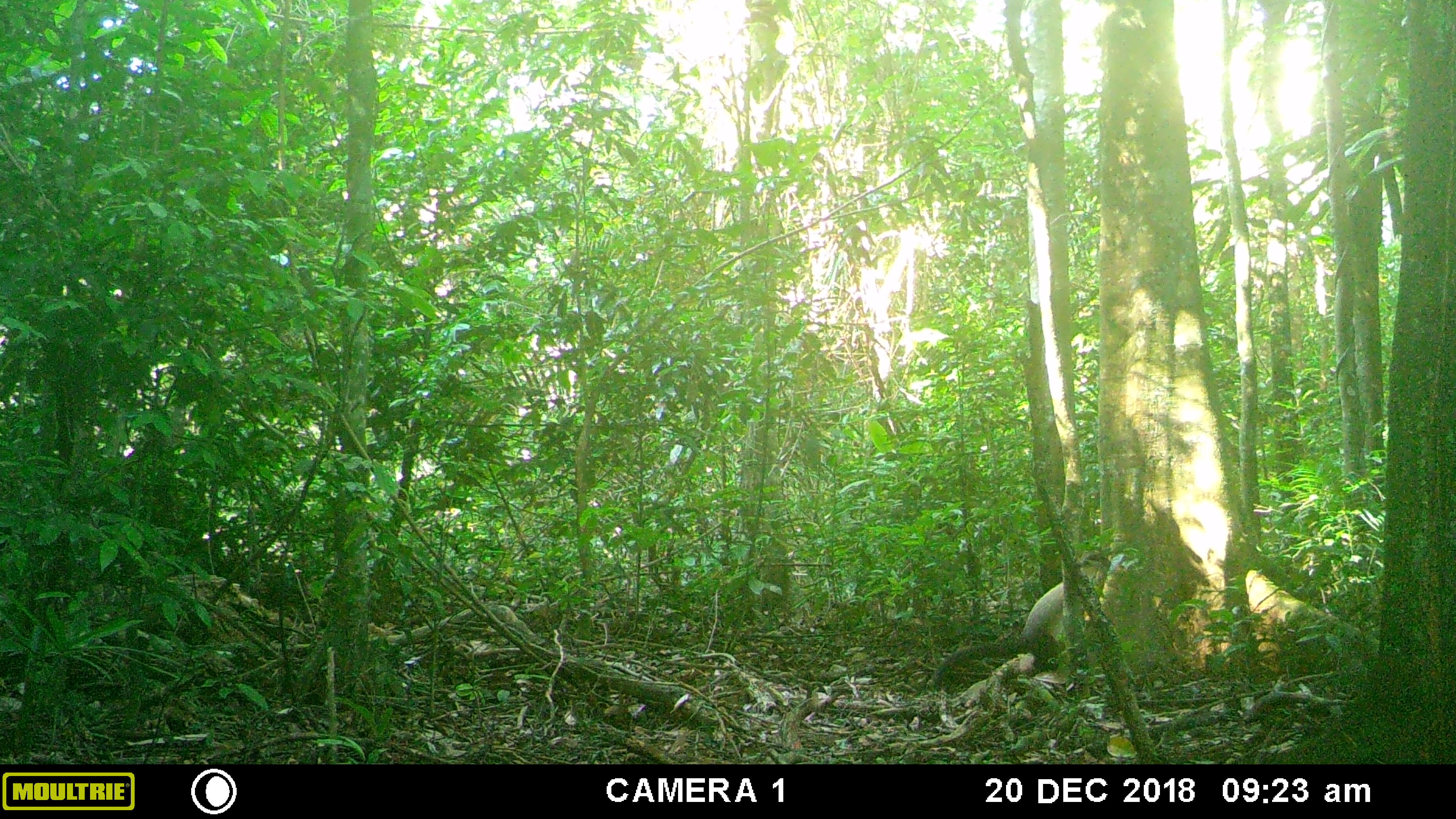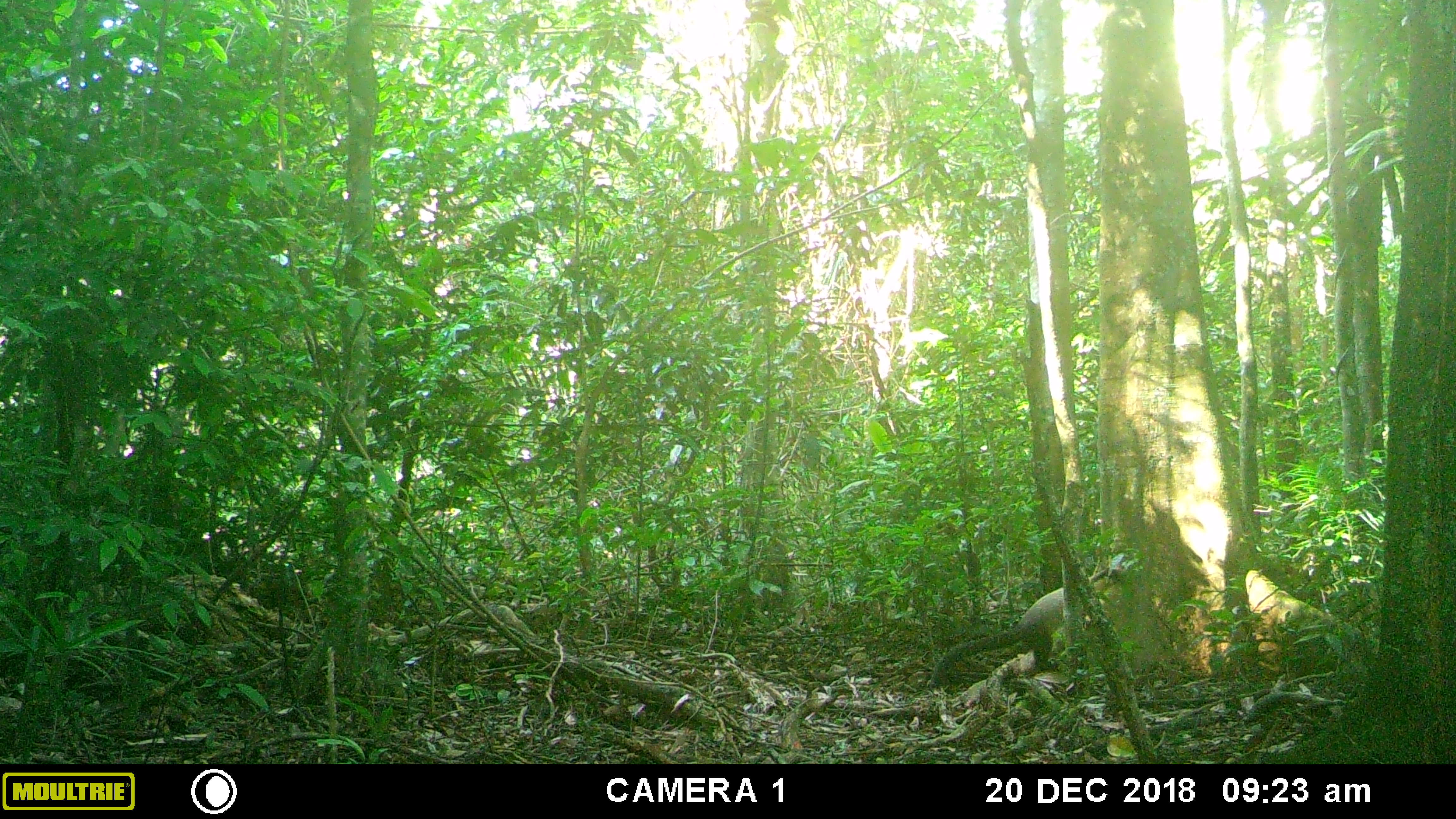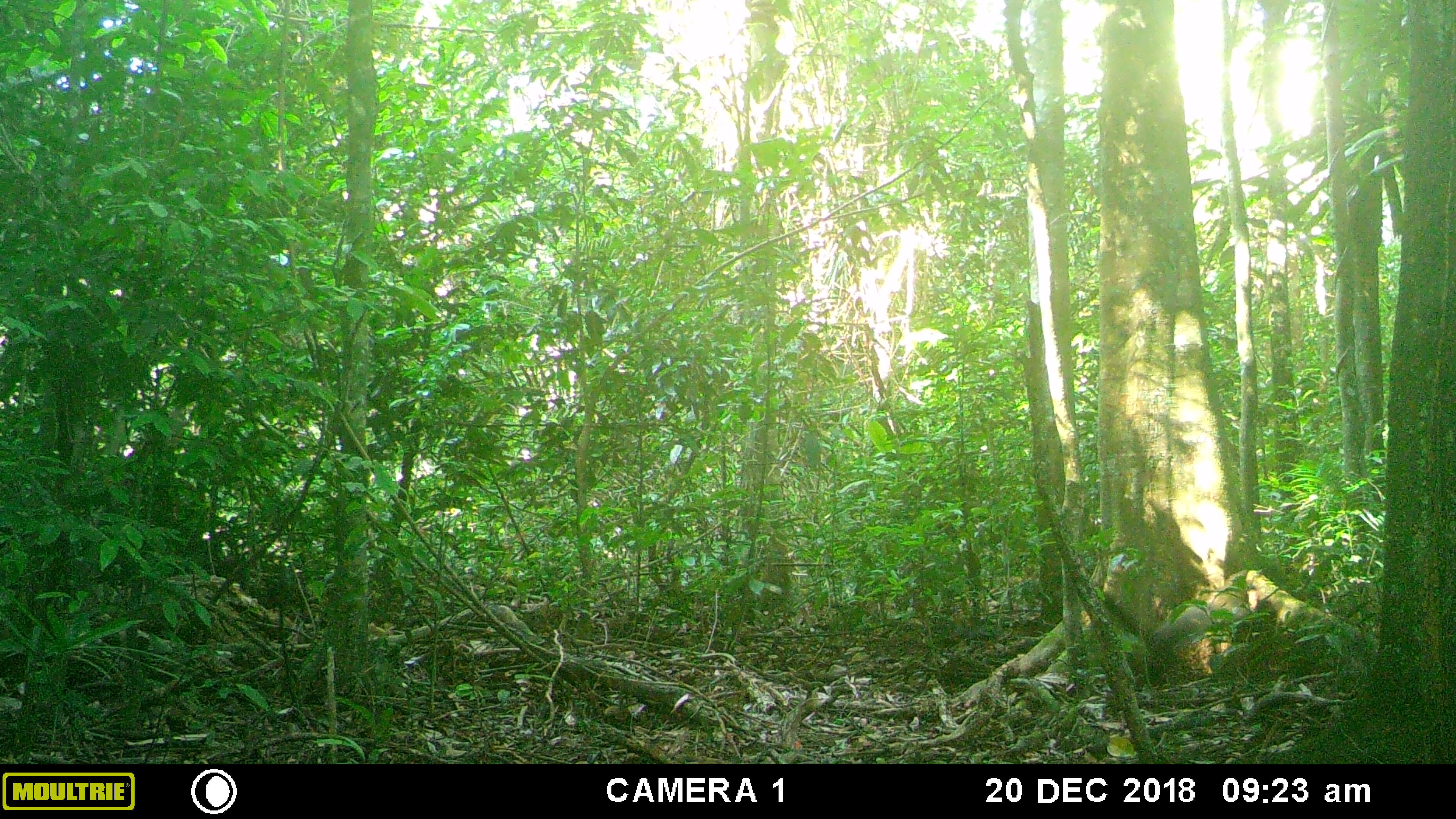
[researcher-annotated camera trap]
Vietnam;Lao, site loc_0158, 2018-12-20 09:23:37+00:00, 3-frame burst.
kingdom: Animalia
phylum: Chordata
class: Mammalia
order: Carnivora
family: Mustelidae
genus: Martes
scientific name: Martes flavigula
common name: yellow-throated marten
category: yellow throated marten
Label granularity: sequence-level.